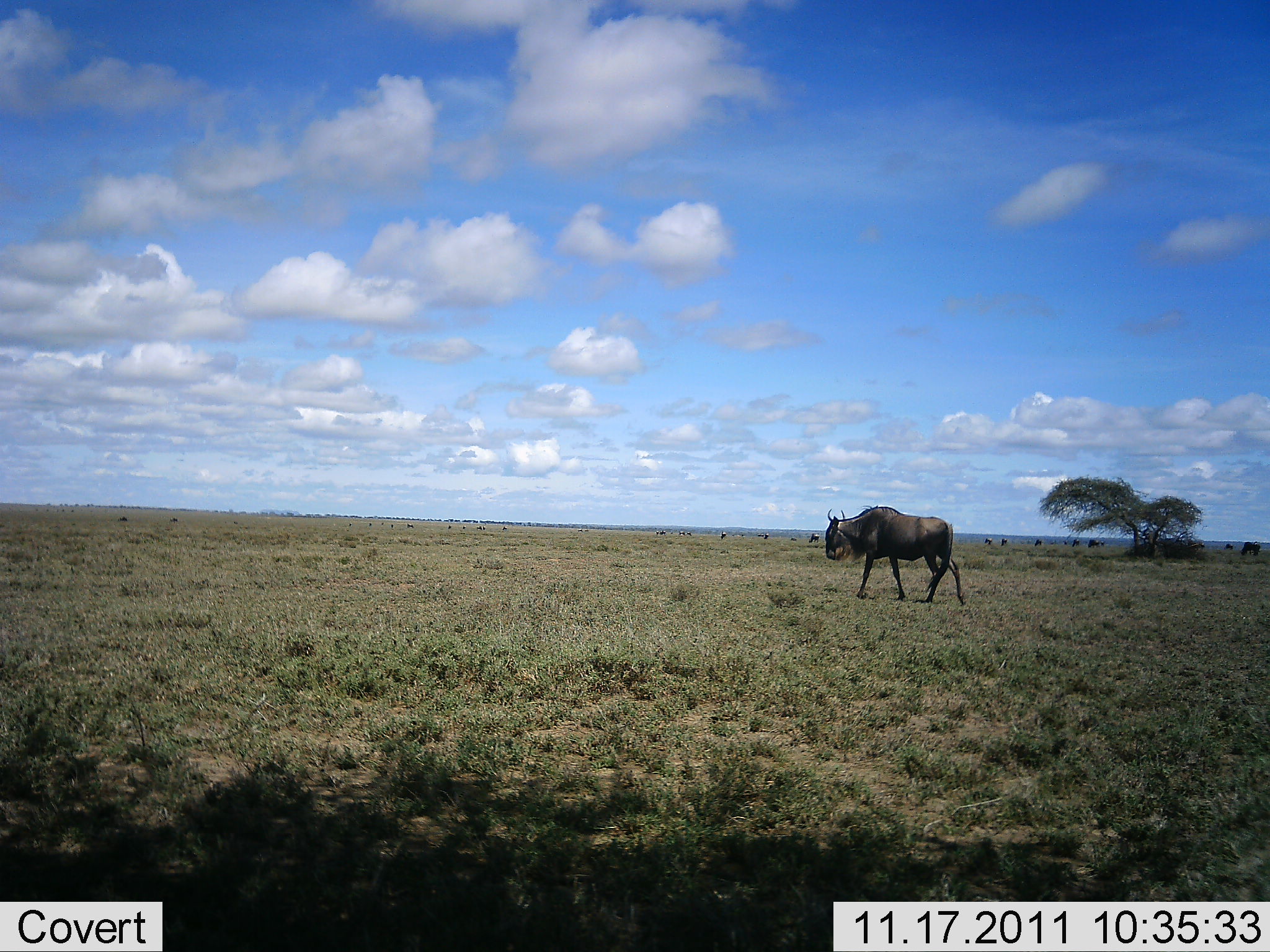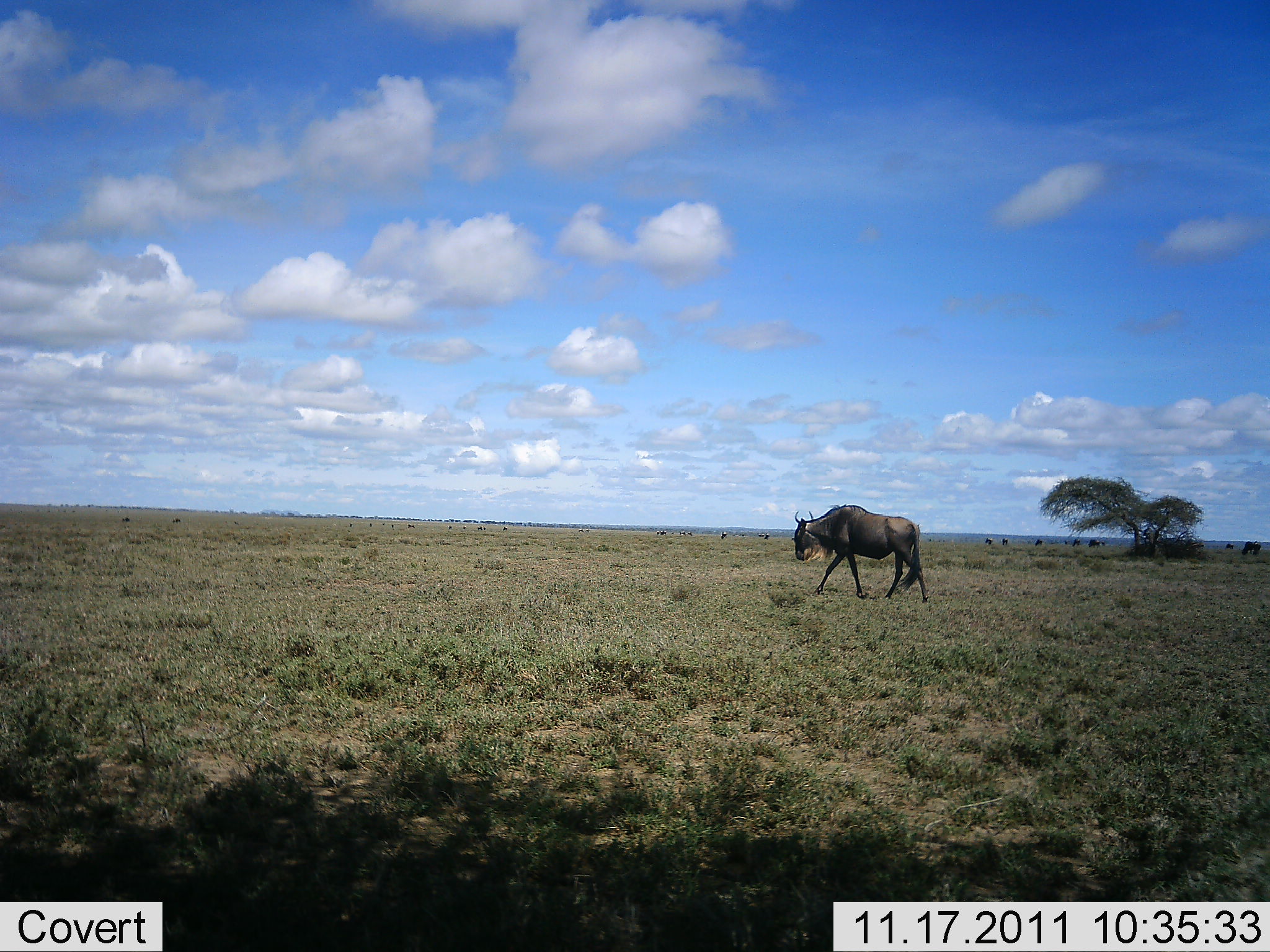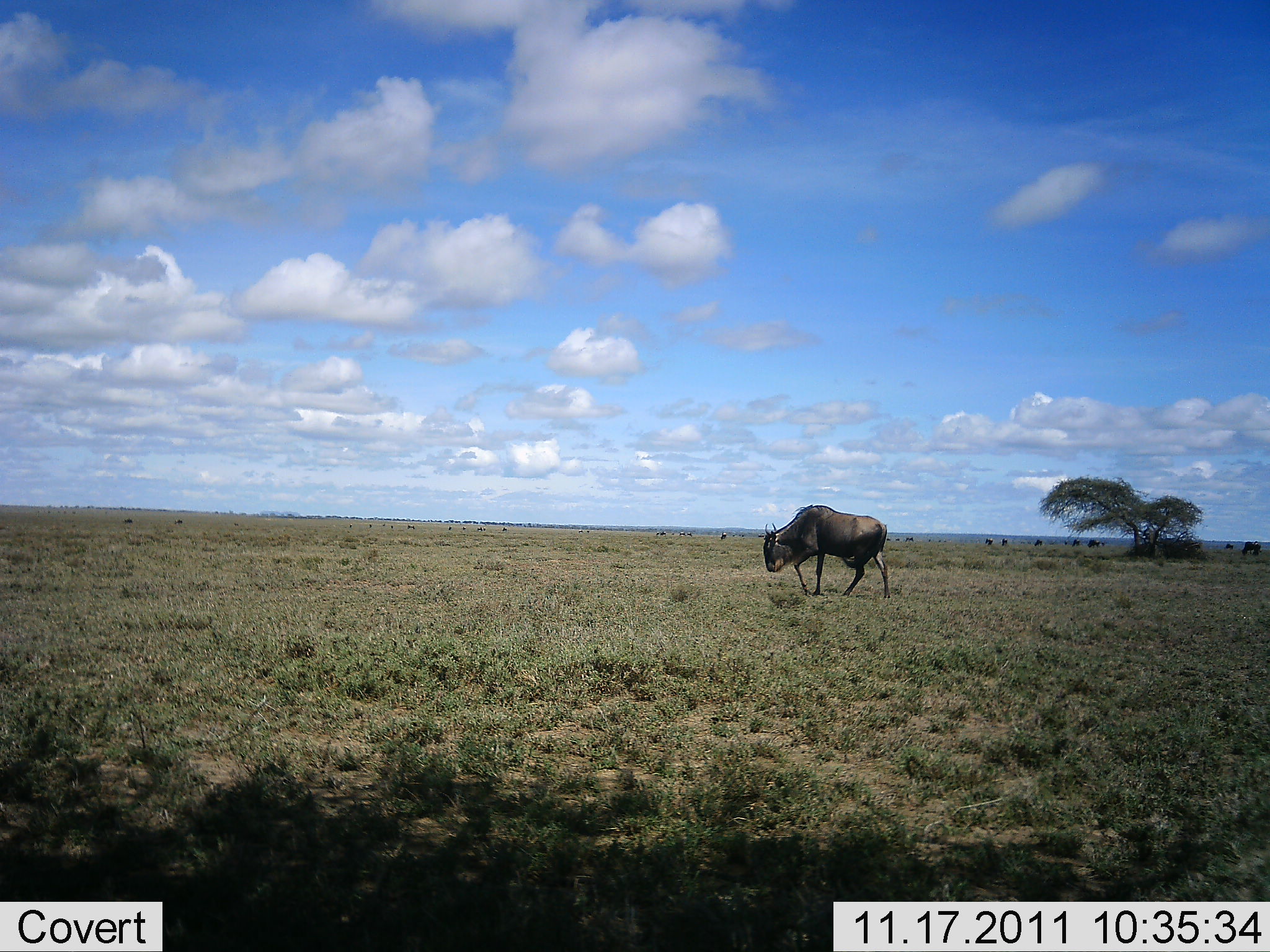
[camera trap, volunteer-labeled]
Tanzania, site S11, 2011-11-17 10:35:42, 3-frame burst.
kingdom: Animalia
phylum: Chordata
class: Mammalia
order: Artiodactyla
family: Bovidae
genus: Connochaetes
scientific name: Connochaetes taurinus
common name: blue wildebeest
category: wildebeest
Wildebeest (blue wildebeest) (Connochaetes taurinus), count 1. Behavior (volunteer vote fractions): standing 0%, resting 0%, moving 100%, interacting 0%. Young present (vote fraction): 0%. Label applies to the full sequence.